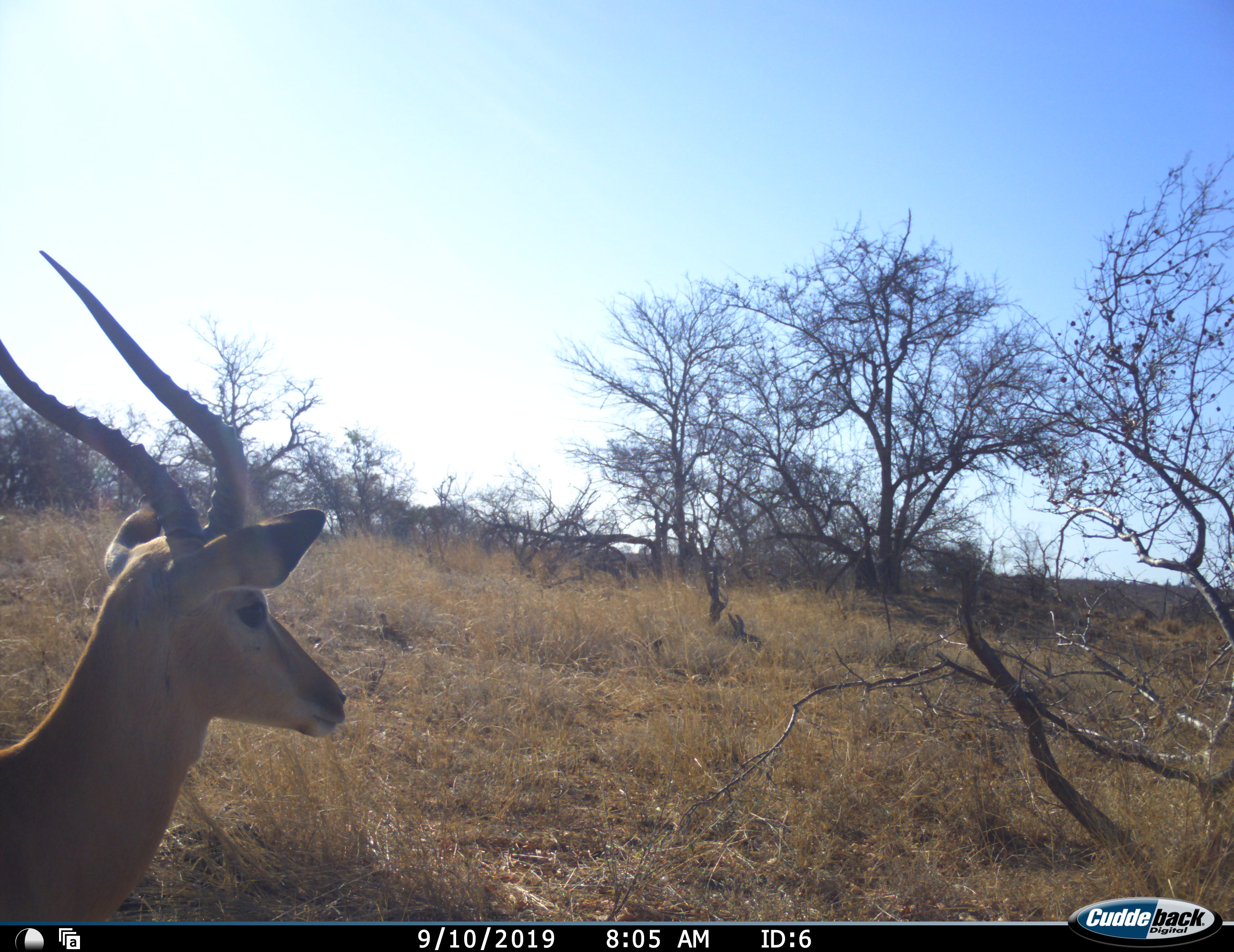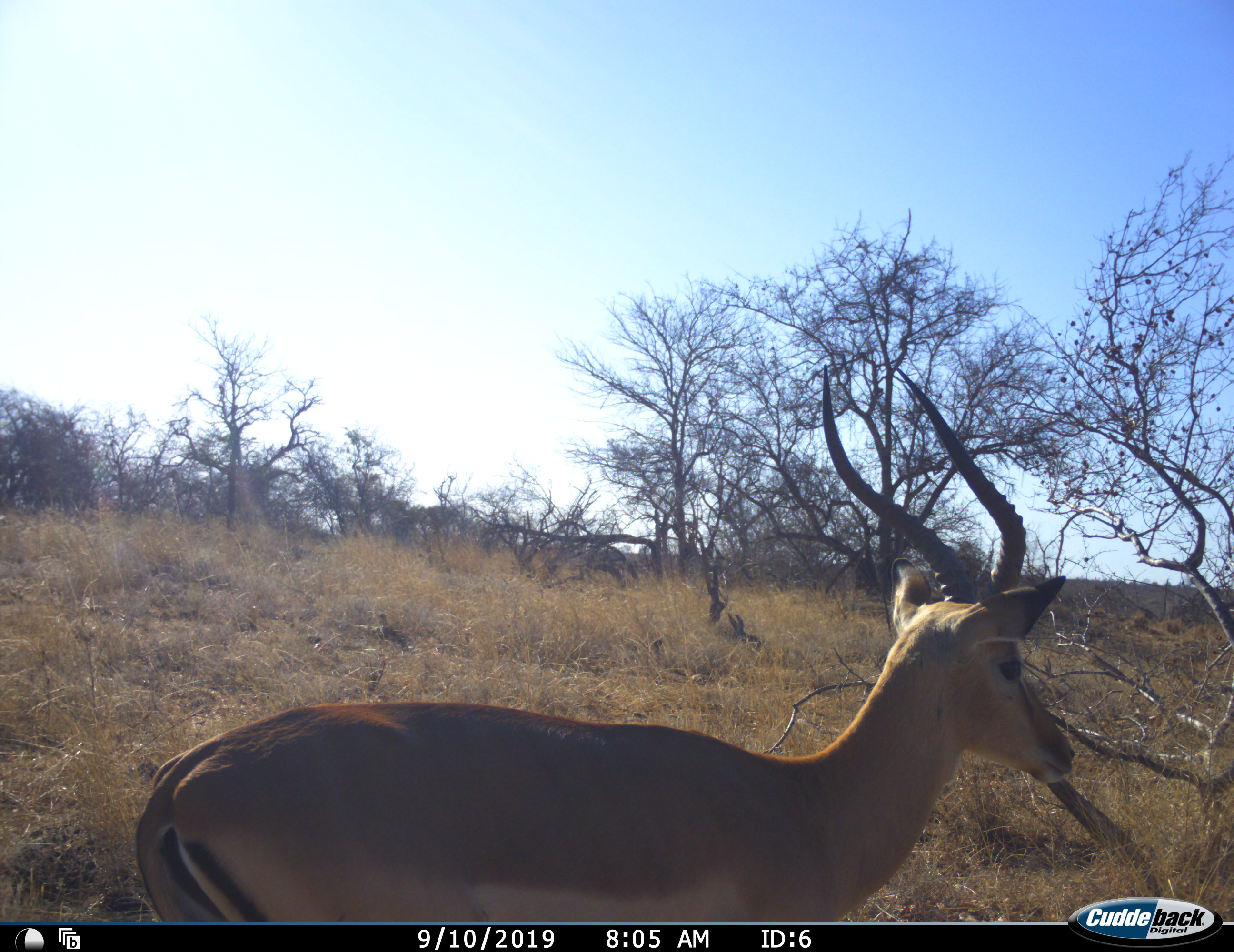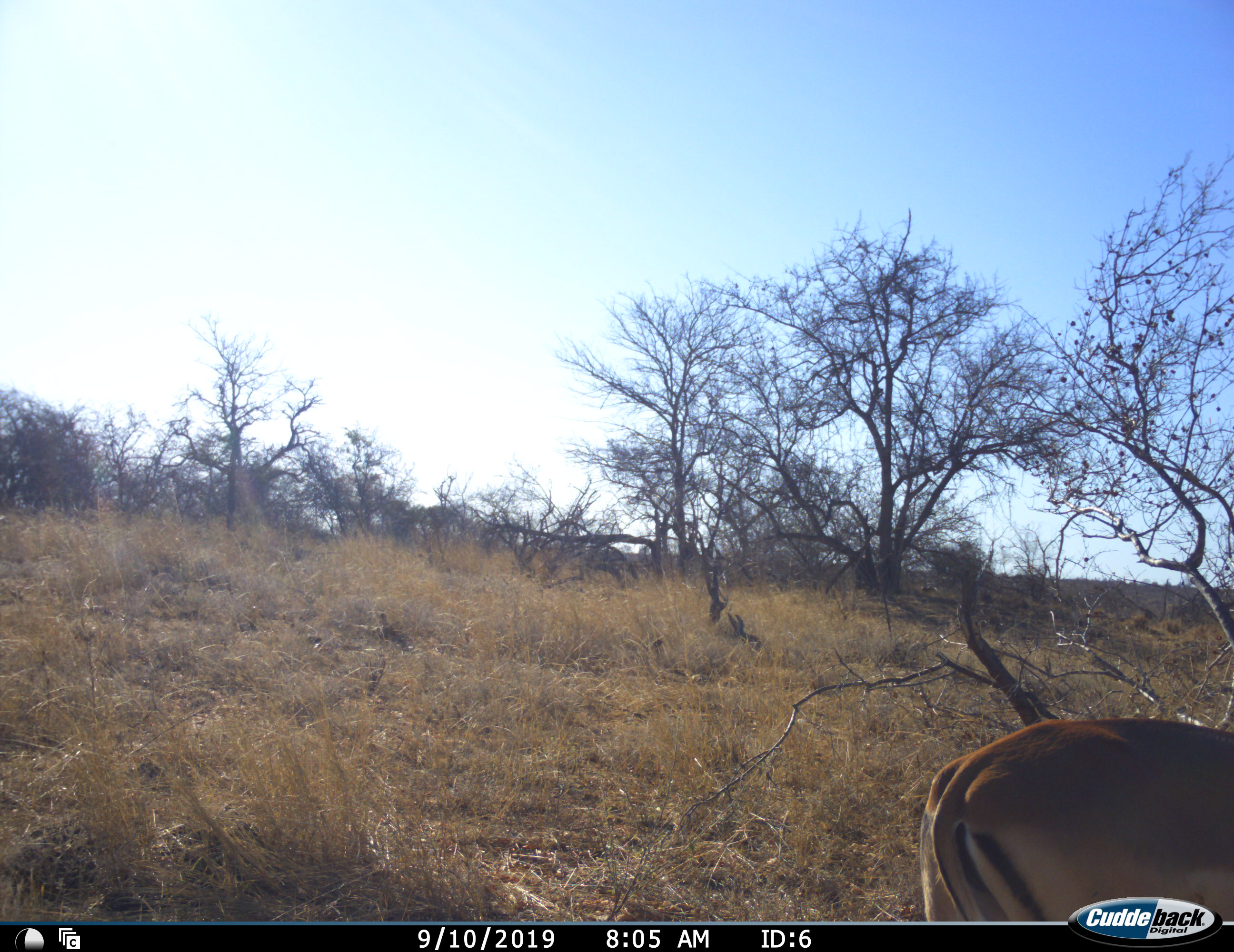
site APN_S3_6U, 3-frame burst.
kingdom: Animalia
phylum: Chordata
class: Mammalia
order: Artiodactyla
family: Bovidae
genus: Aepyceros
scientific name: Aepyceros melampus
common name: impala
Impala (Aepyceros melampus), count 1. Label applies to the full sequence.